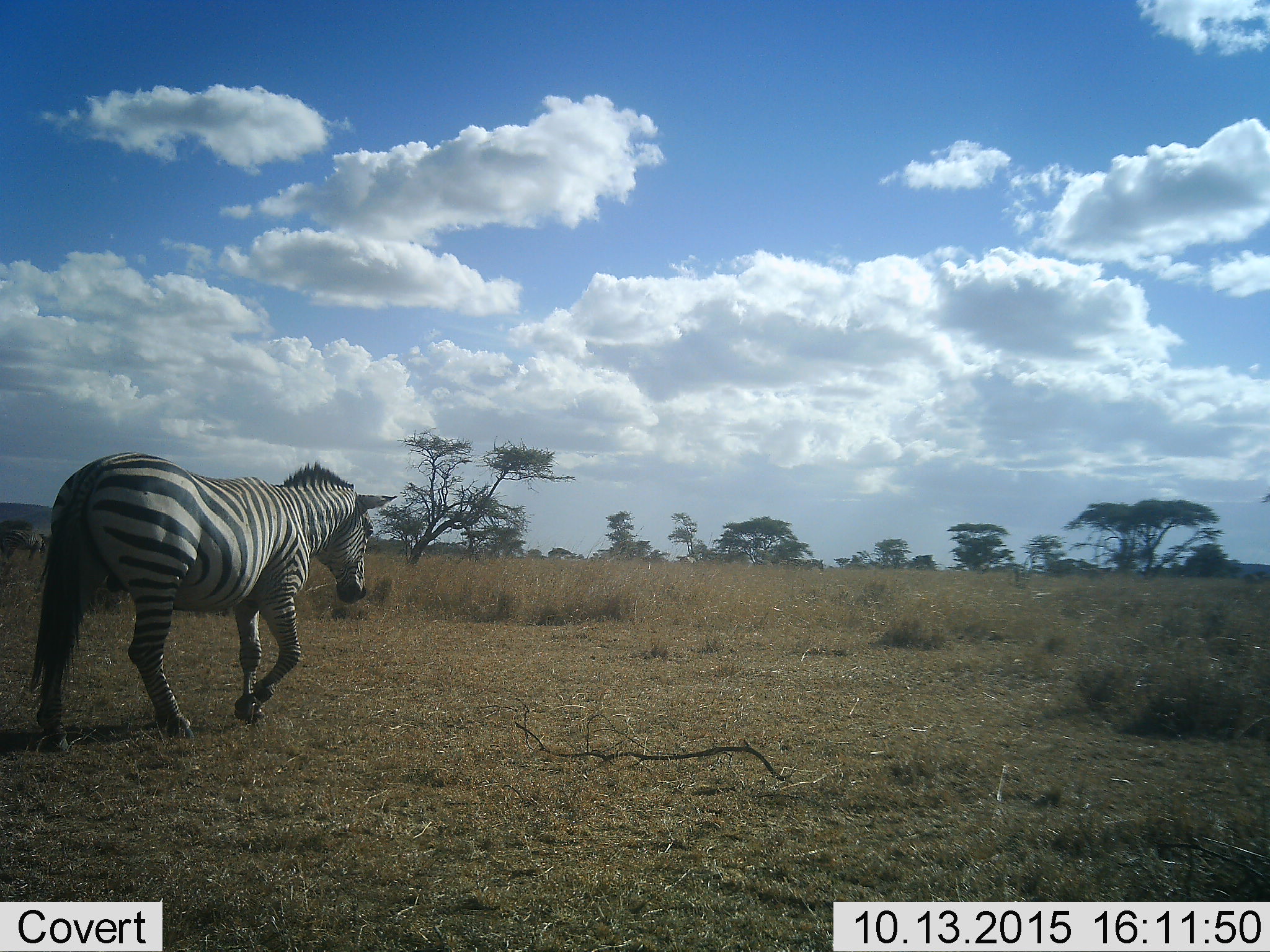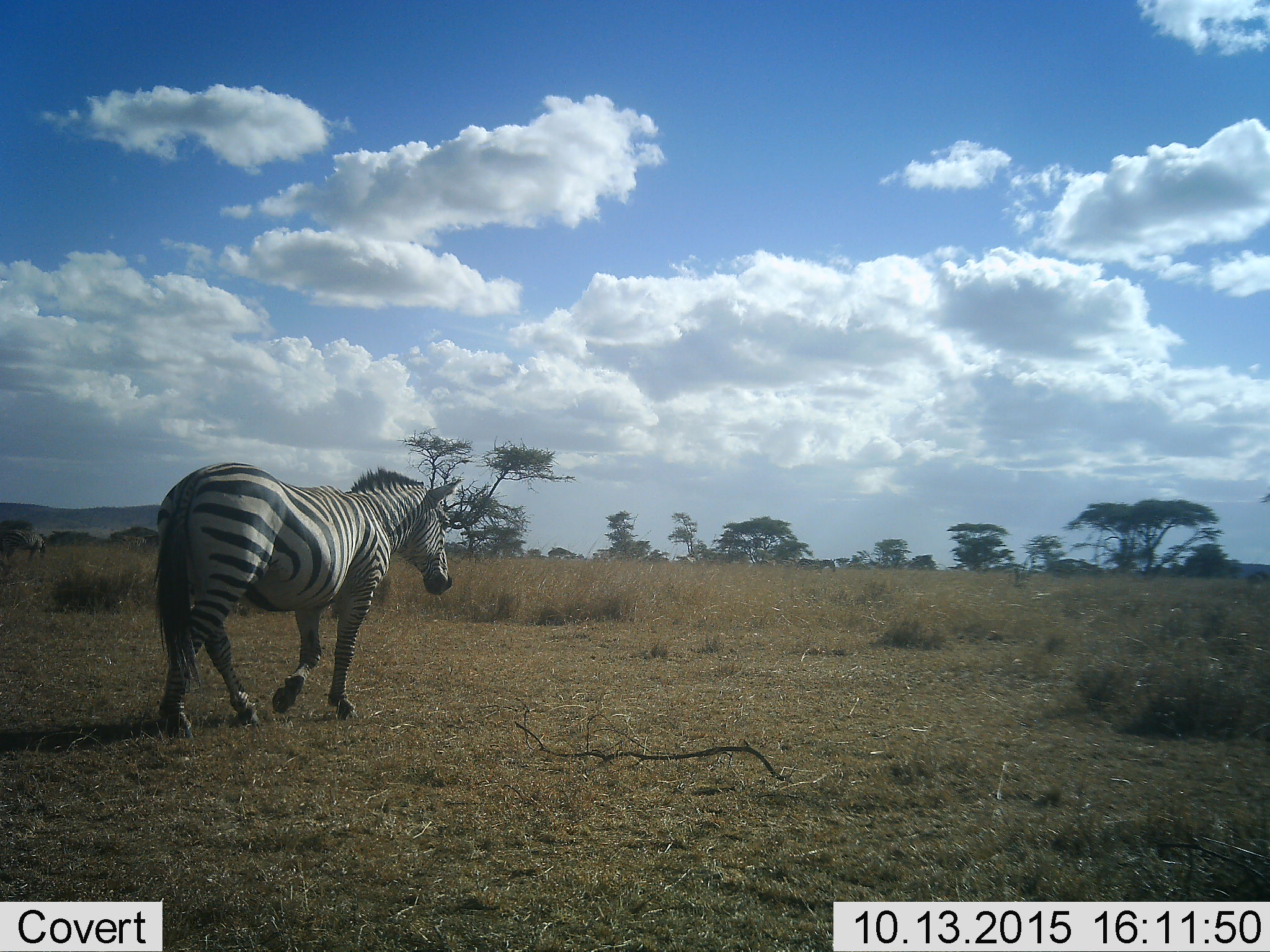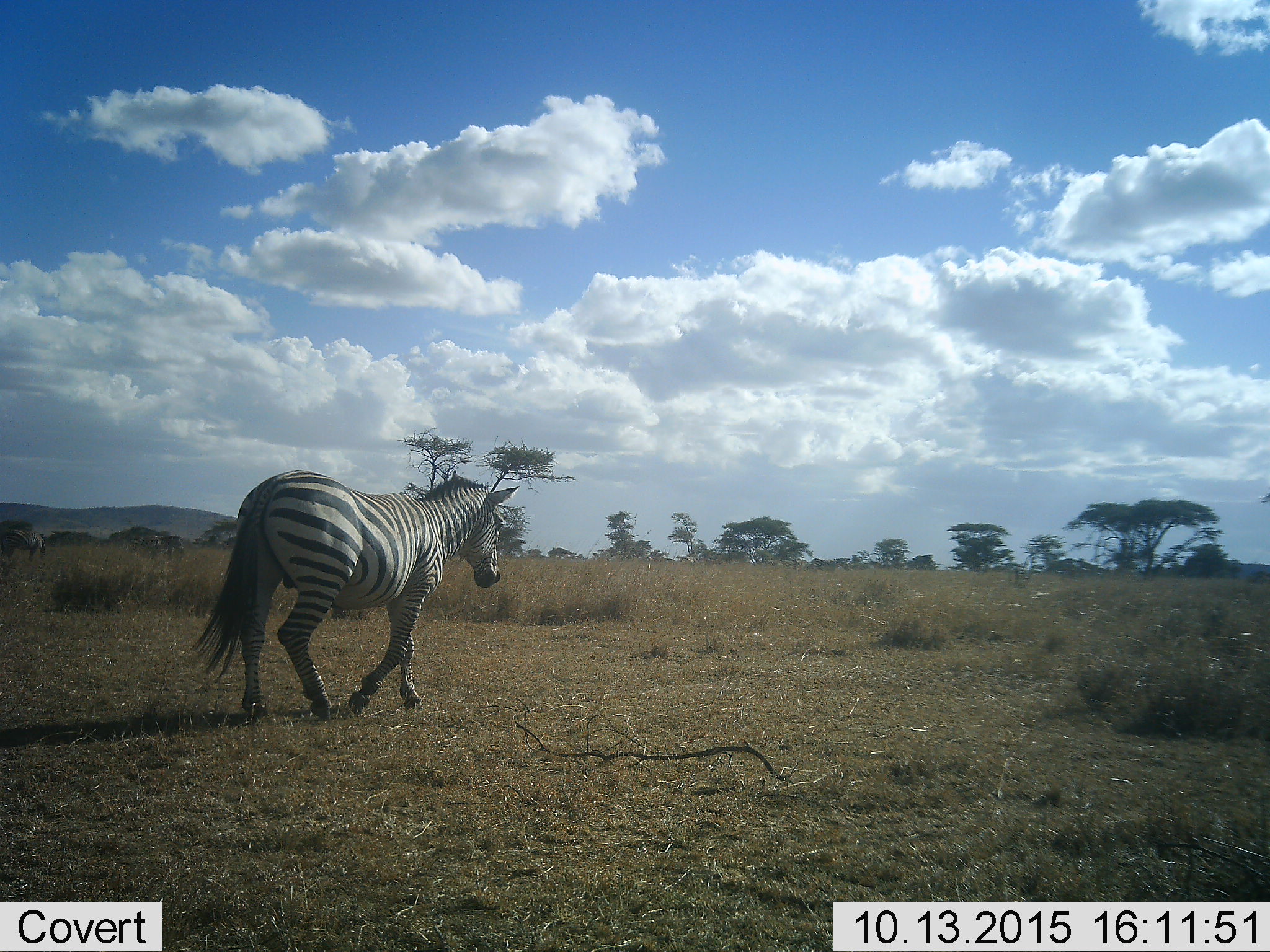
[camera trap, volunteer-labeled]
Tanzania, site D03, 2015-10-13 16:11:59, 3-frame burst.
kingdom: Animalia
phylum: Chordata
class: Mammalia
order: Perissodactyla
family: Equidae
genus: Equus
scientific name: Equus quagga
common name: plains zebra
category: zebra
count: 2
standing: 21%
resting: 5%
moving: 95%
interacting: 5%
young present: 0%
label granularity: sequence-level